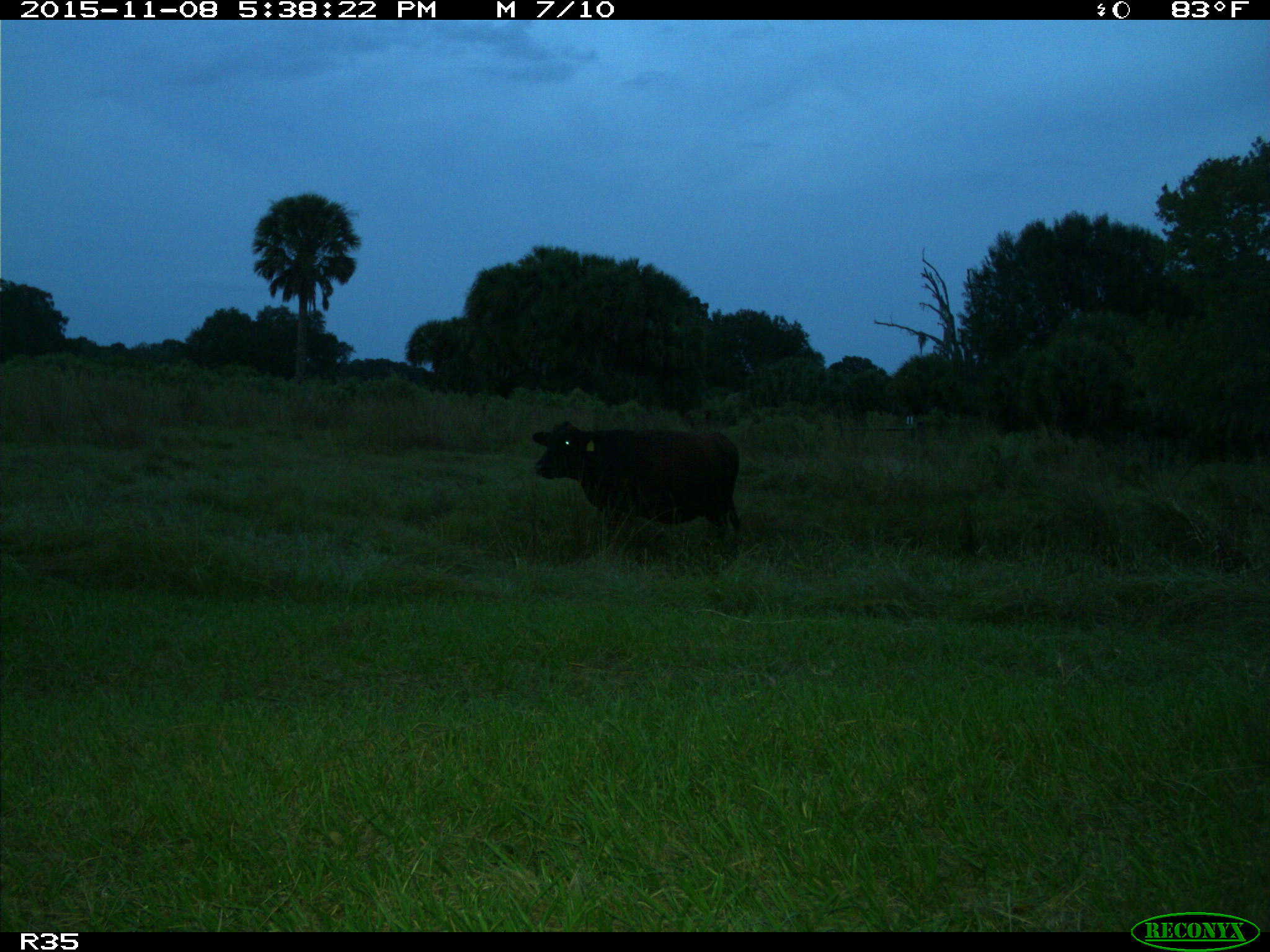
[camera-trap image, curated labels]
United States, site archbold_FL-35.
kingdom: Animalia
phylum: Chordata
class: Mammalia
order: Artiodactyla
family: Bovidae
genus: Bos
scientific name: Bos taurus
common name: domestic cow